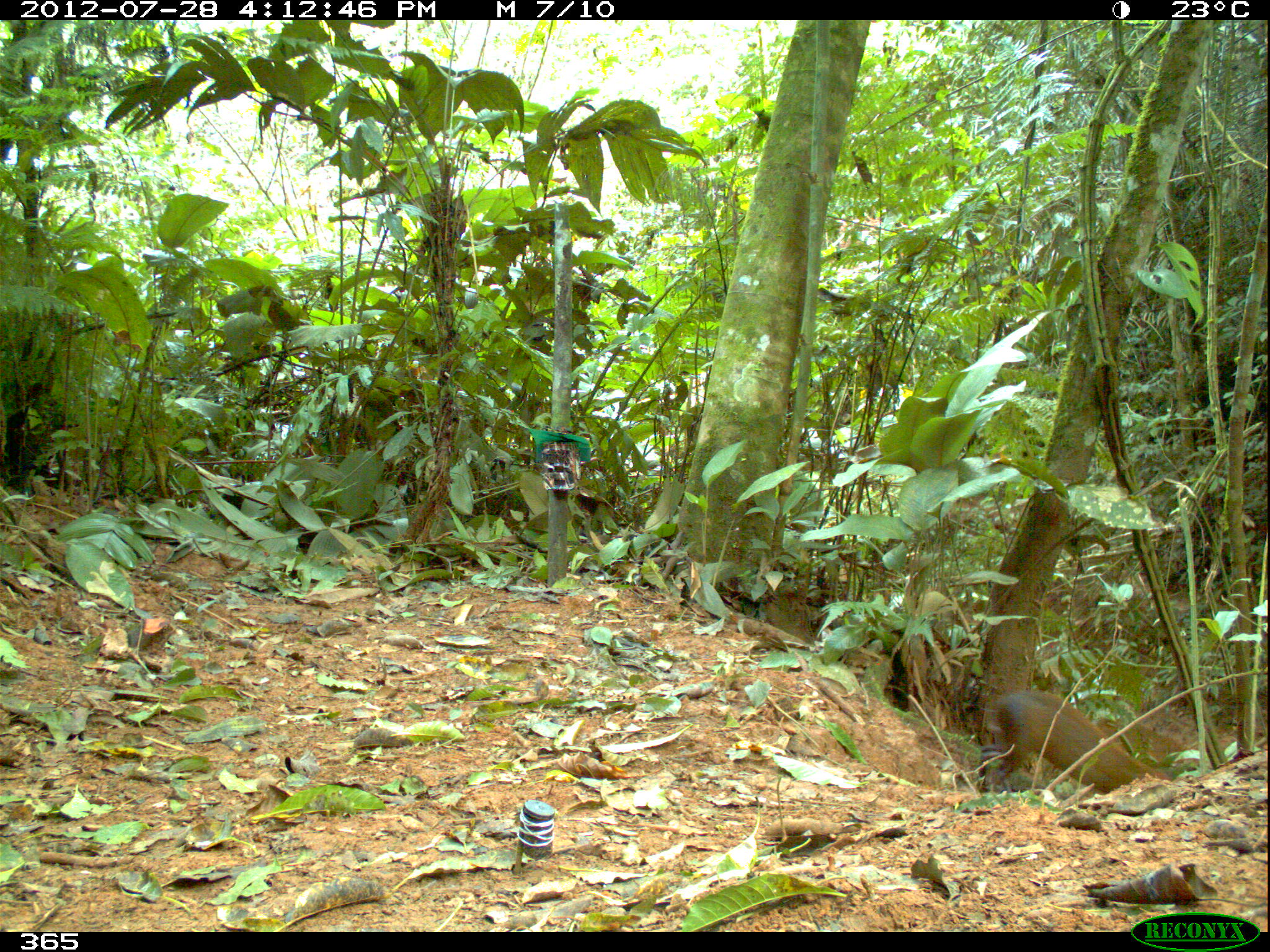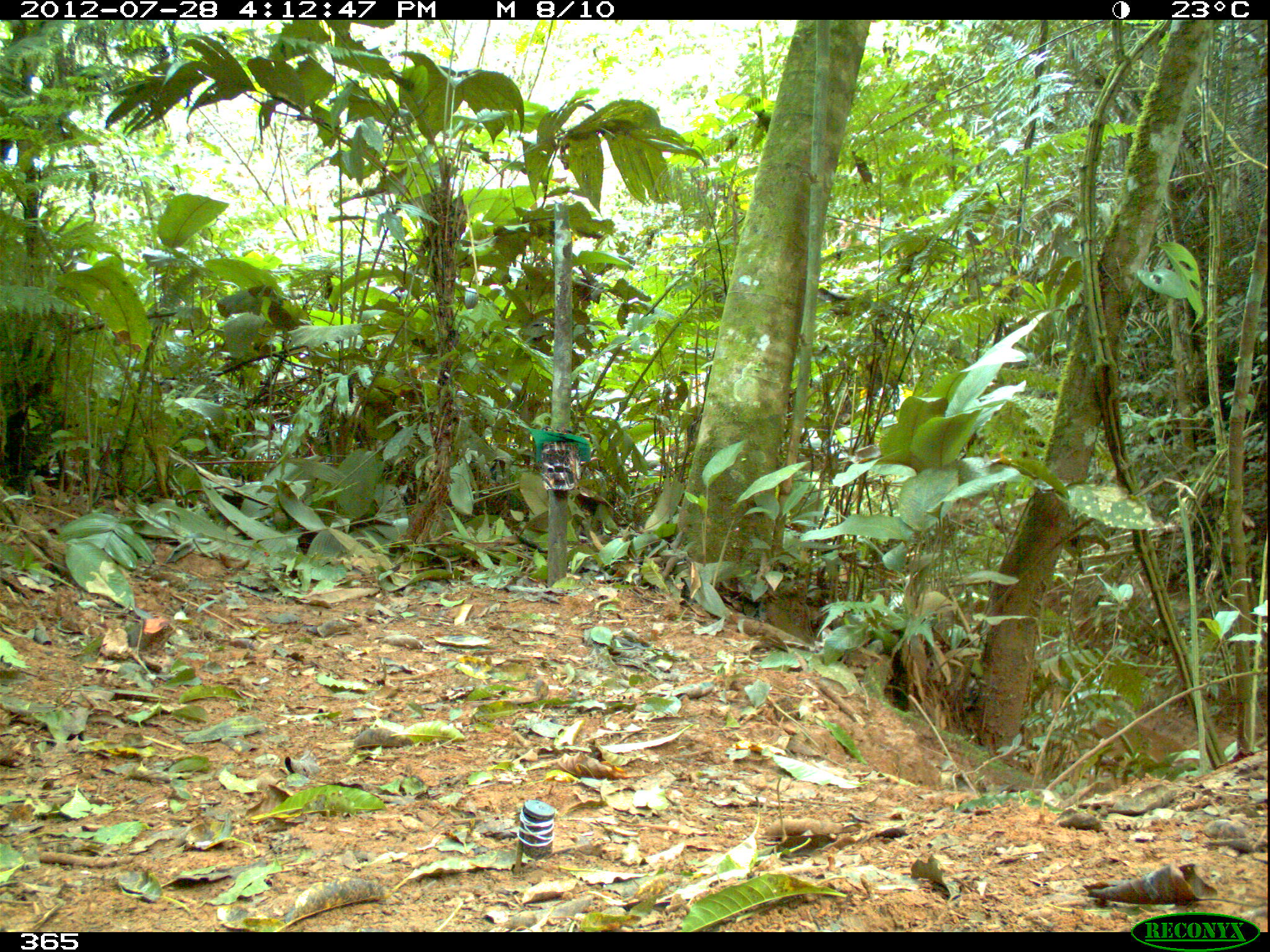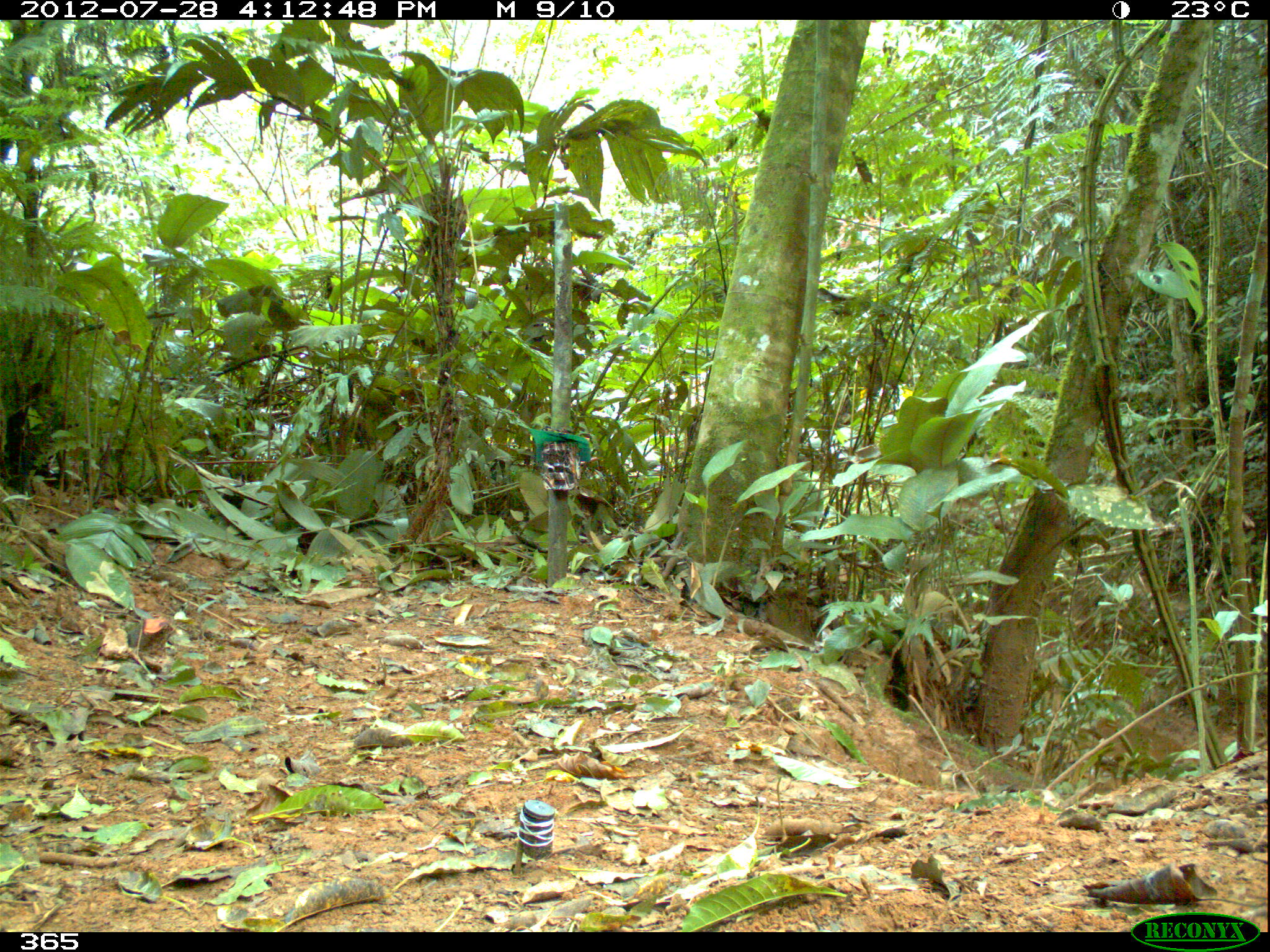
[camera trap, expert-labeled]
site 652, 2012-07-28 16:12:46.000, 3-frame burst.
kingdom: Animalia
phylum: Chordata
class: Mammalia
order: Rodentia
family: Dasyproctidae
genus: Dasyprocta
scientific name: Dasyprocta punctata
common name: central american agouti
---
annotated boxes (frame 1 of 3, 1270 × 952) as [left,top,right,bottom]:
dasyprocta punctata: [969,684,1171,803]